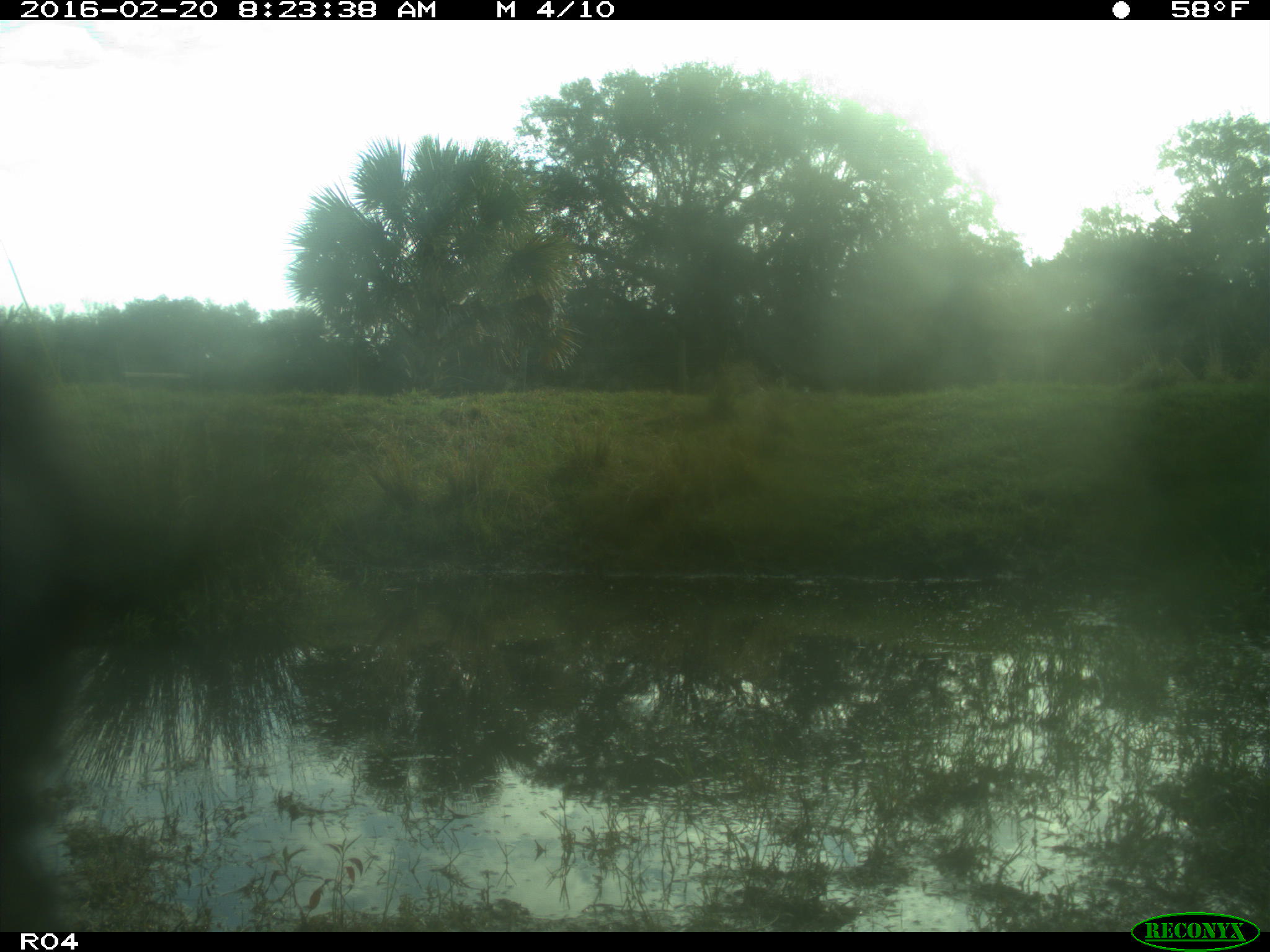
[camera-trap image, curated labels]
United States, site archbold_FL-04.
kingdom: Animalia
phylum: Chordata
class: Mammalia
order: Artiodactyla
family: Bovidae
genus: Bos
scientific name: Bos taurus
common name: domestic cow